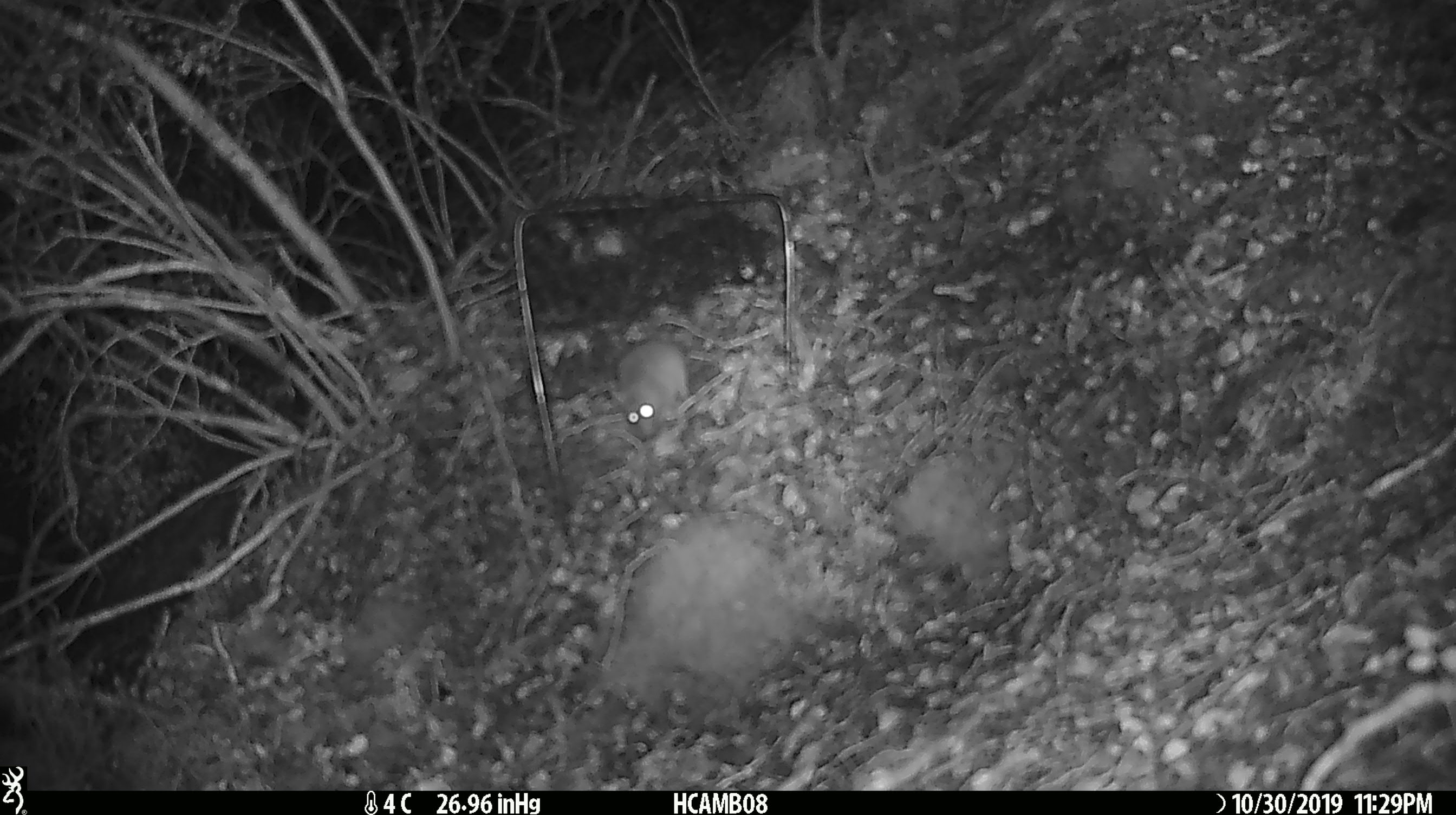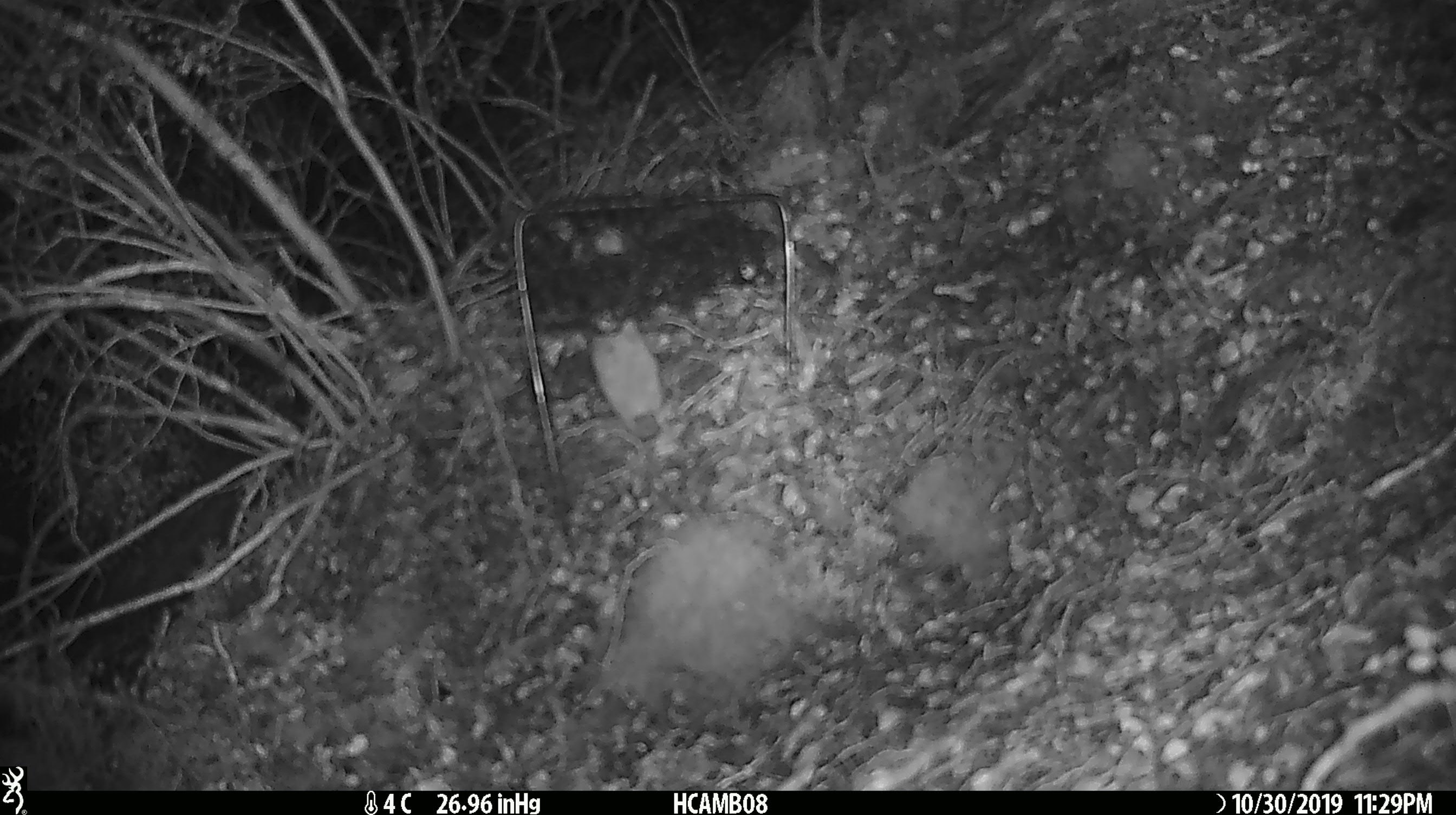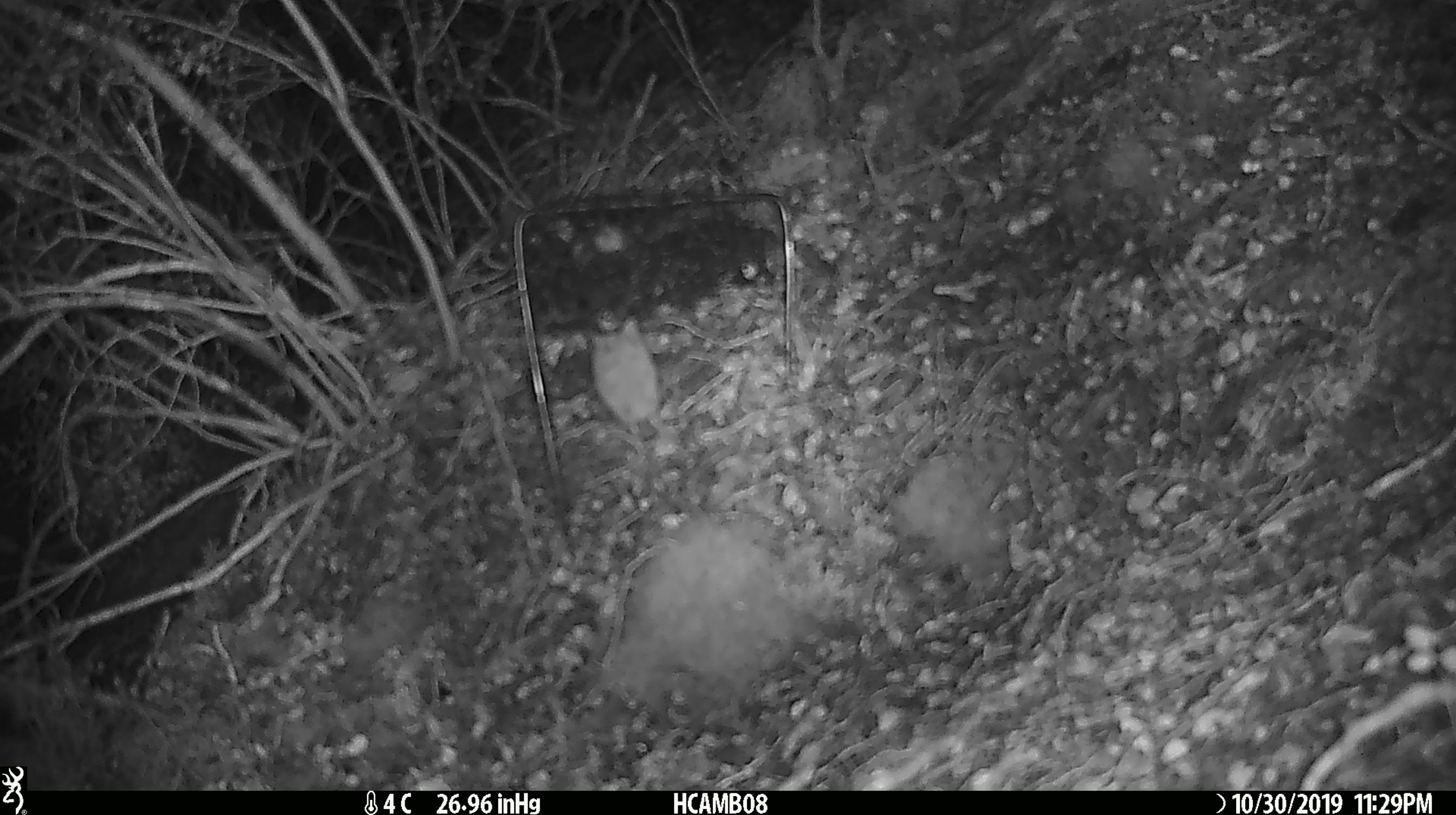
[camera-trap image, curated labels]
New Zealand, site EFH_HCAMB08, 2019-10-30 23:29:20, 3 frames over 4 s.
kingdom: Animalia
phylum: Chordata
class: Mammalia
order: Rodentia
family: Muridae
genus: Mus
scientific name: Mus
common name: mouse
Mouse (Mus).